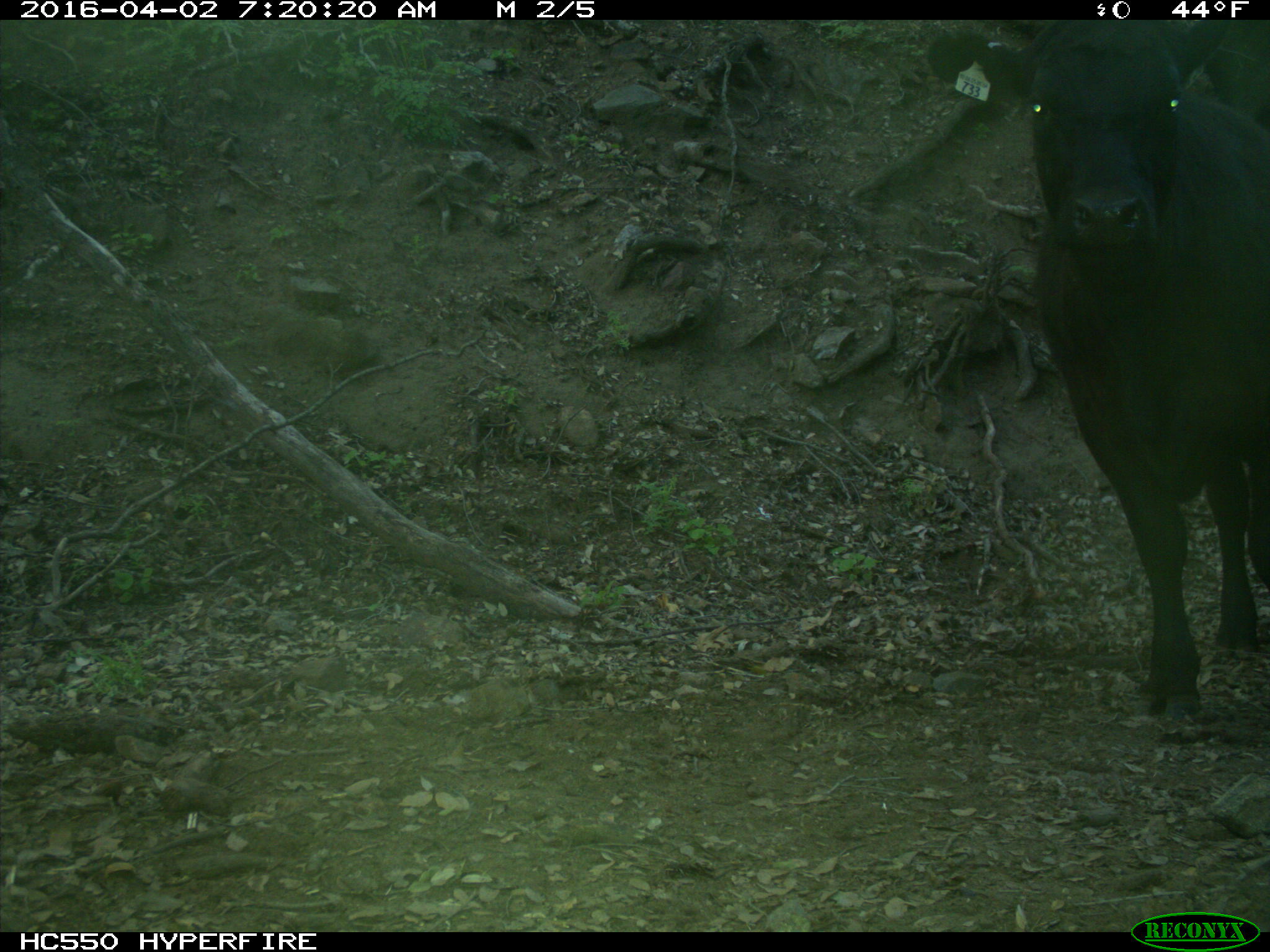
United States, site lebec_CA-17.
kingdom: Animalia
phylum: Chordata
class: Mammalia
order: Artiodactyla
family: Bovidae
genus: Bos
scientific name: Bos taurus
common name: domestic cow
Bos taurus (domestic cow).